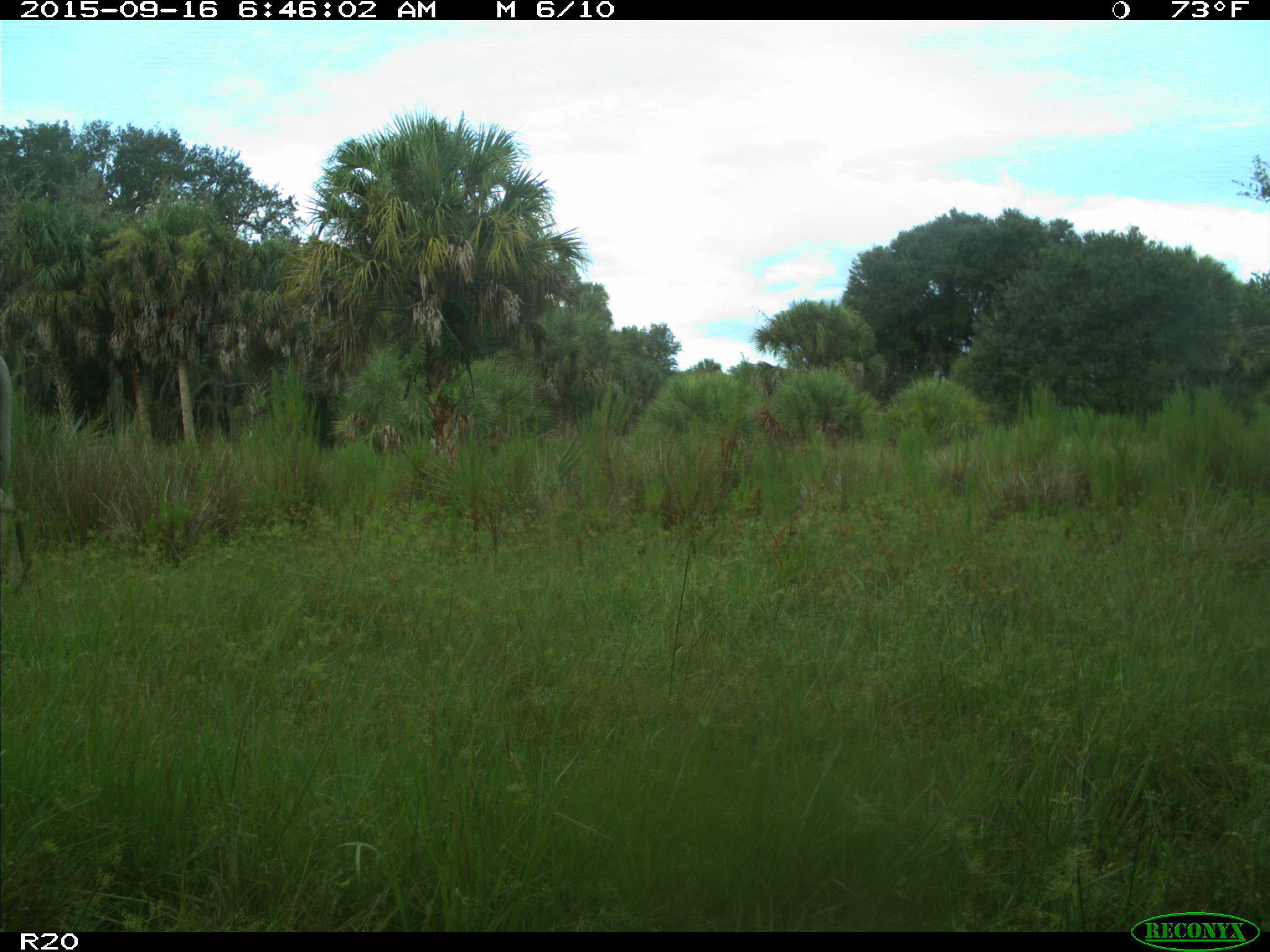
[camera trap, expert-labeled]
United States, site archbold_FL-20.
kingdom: Animalia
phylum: Chordata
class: Mammalia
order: Artiodactyla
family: Bovidae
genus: Bos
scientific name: Bos taurus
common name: domestic cow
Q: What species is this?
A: Bos taurus (domestic cow).